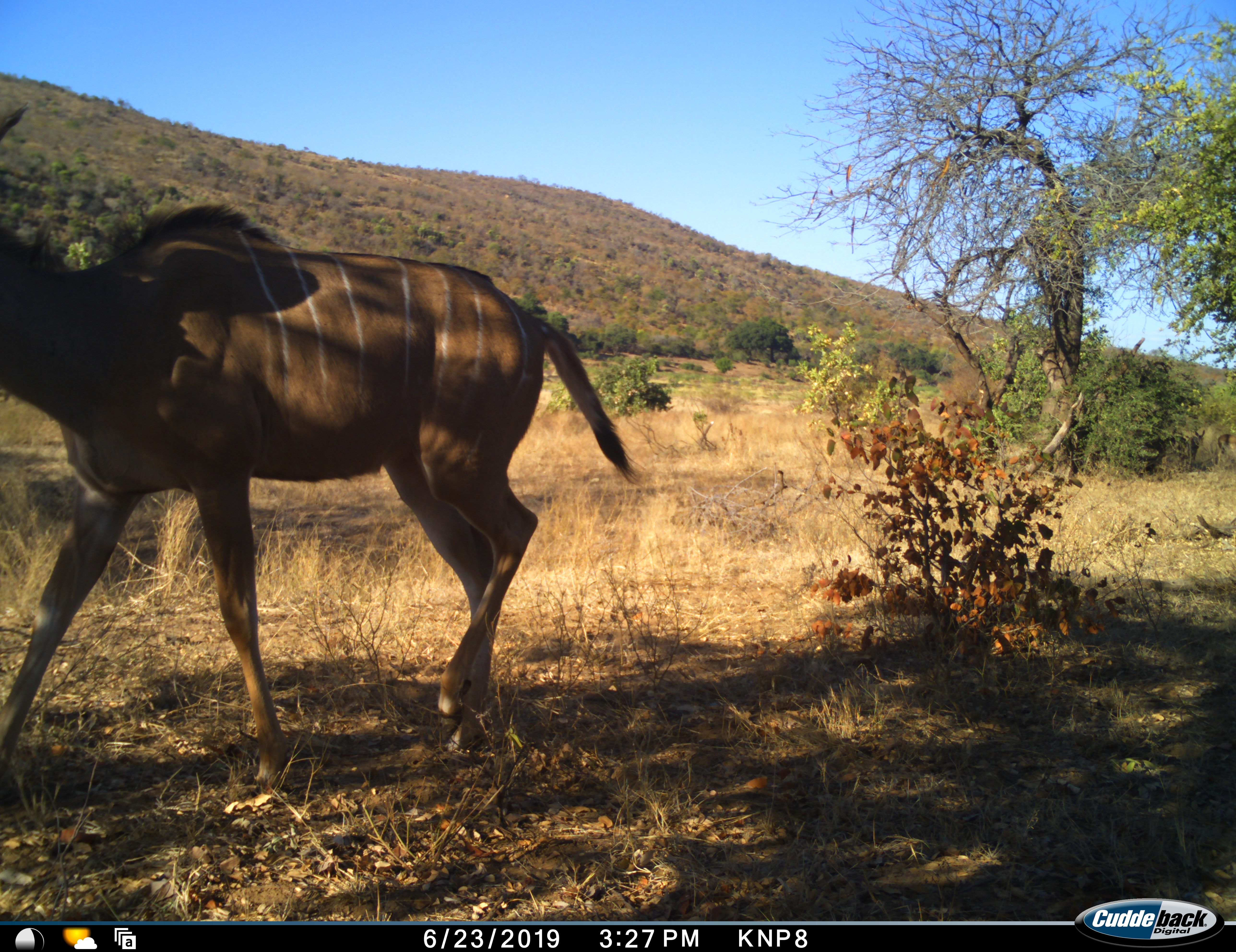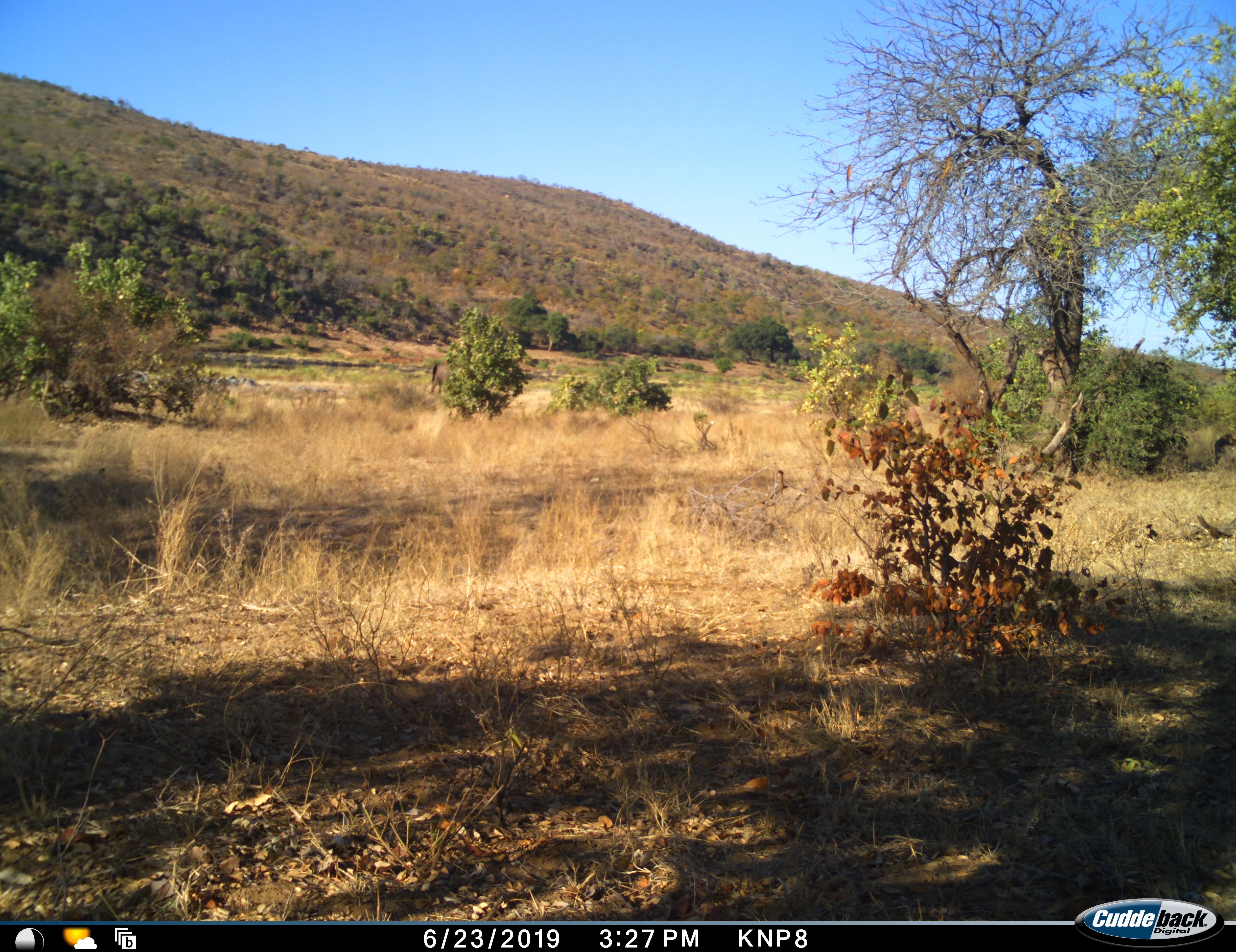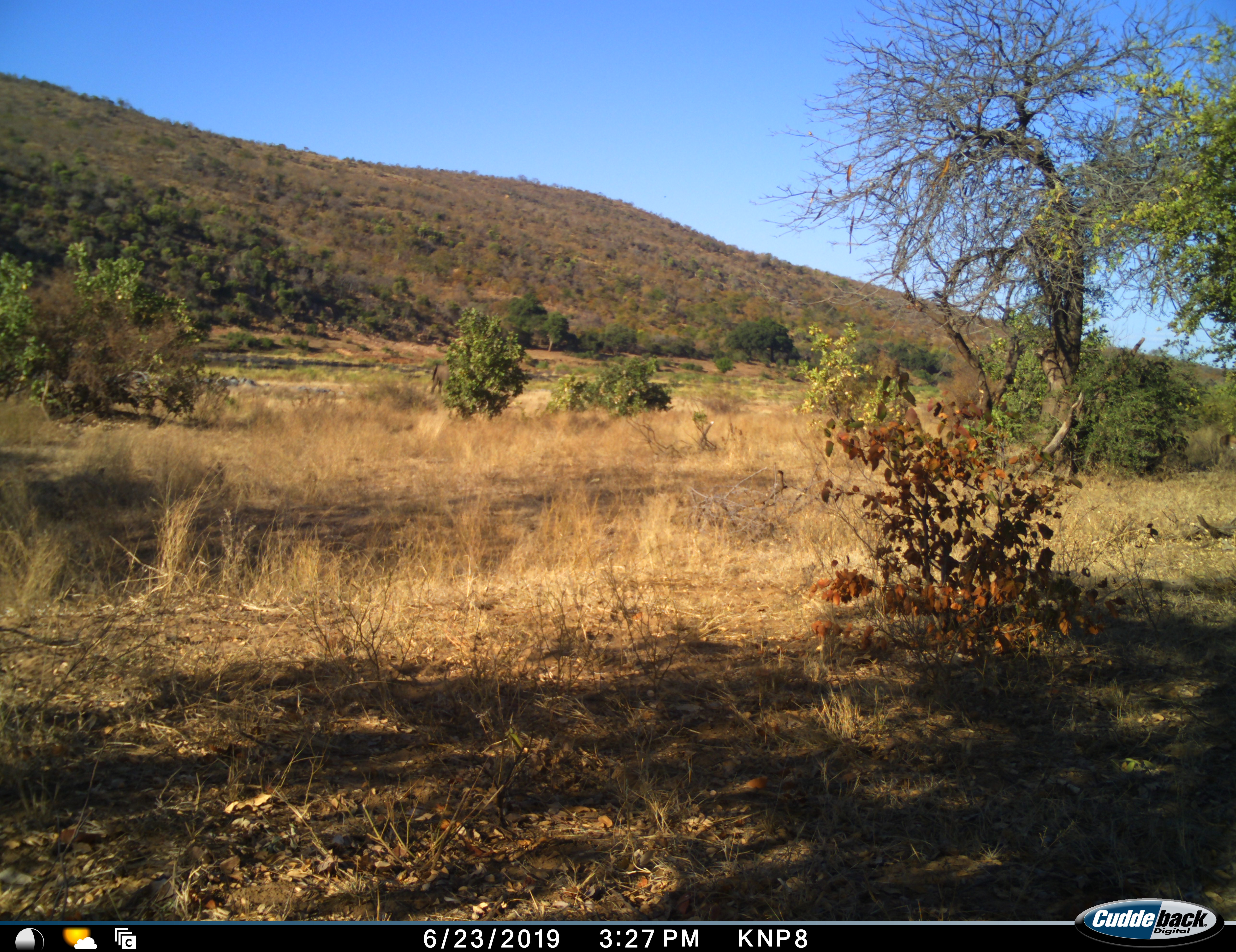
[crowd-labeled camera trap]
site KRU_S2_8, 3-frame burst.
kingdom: Animalia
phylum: Chordata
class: Mammalia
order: Artiodactyla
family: Bovidae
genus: Tragelaphus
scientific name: Tragelaphus angasii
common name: nyala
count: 1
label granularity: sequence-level